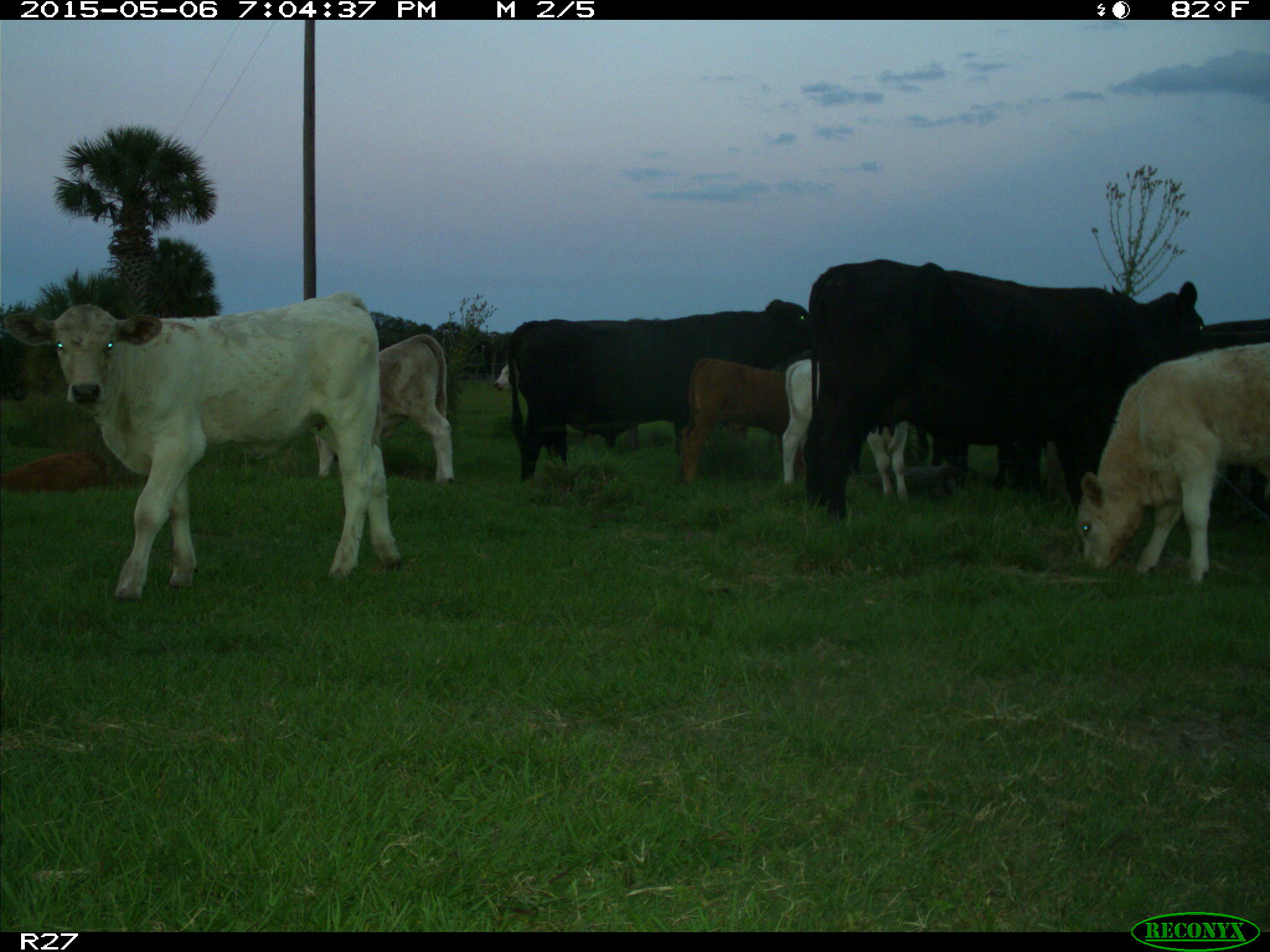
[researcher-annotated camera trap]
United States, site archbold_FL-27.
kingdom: Animalia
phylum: Chordata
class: Mammalia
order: Artiodactyla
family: Bovidae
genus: Bos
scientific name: Bos taurus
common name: domestic cow